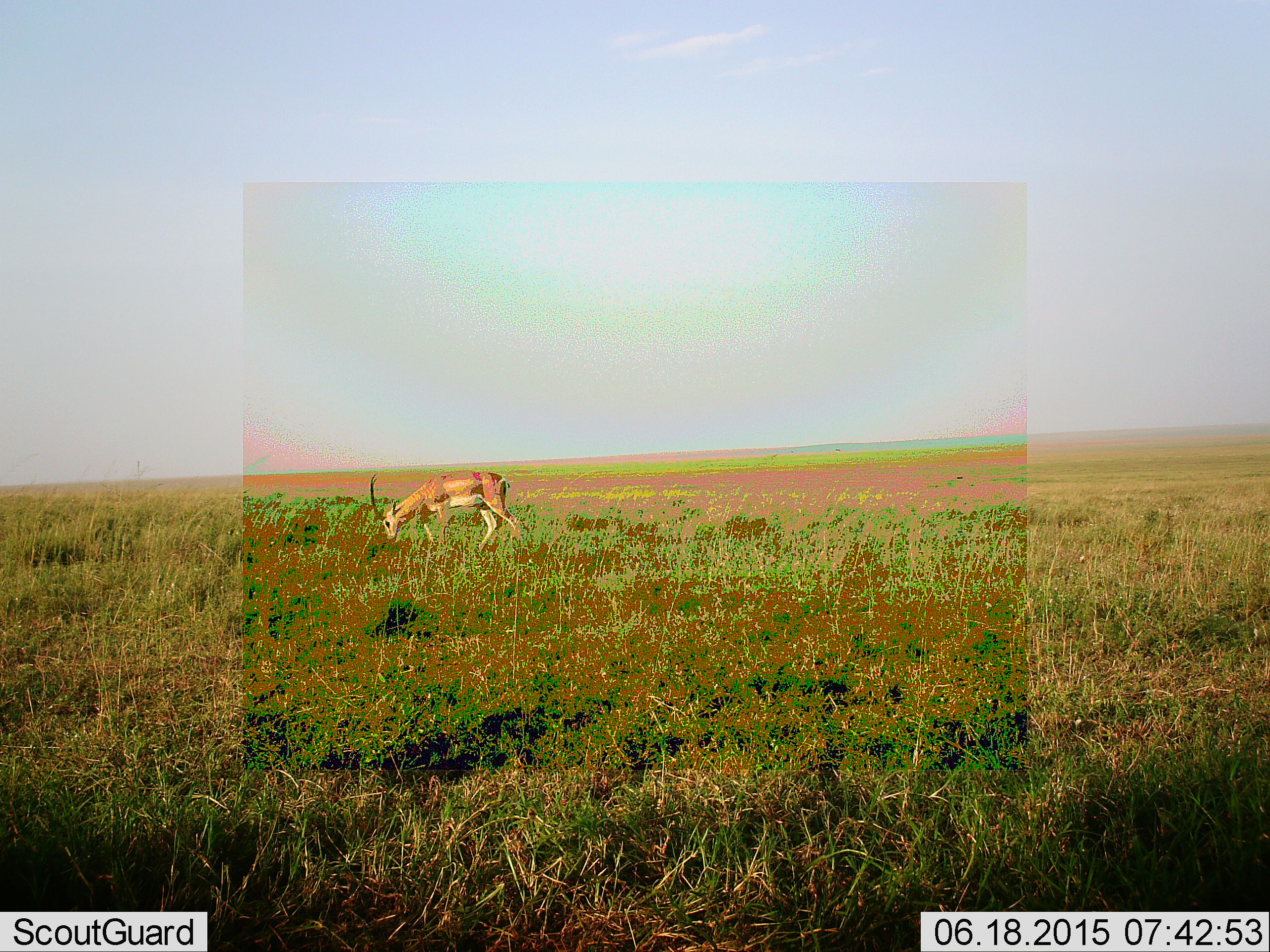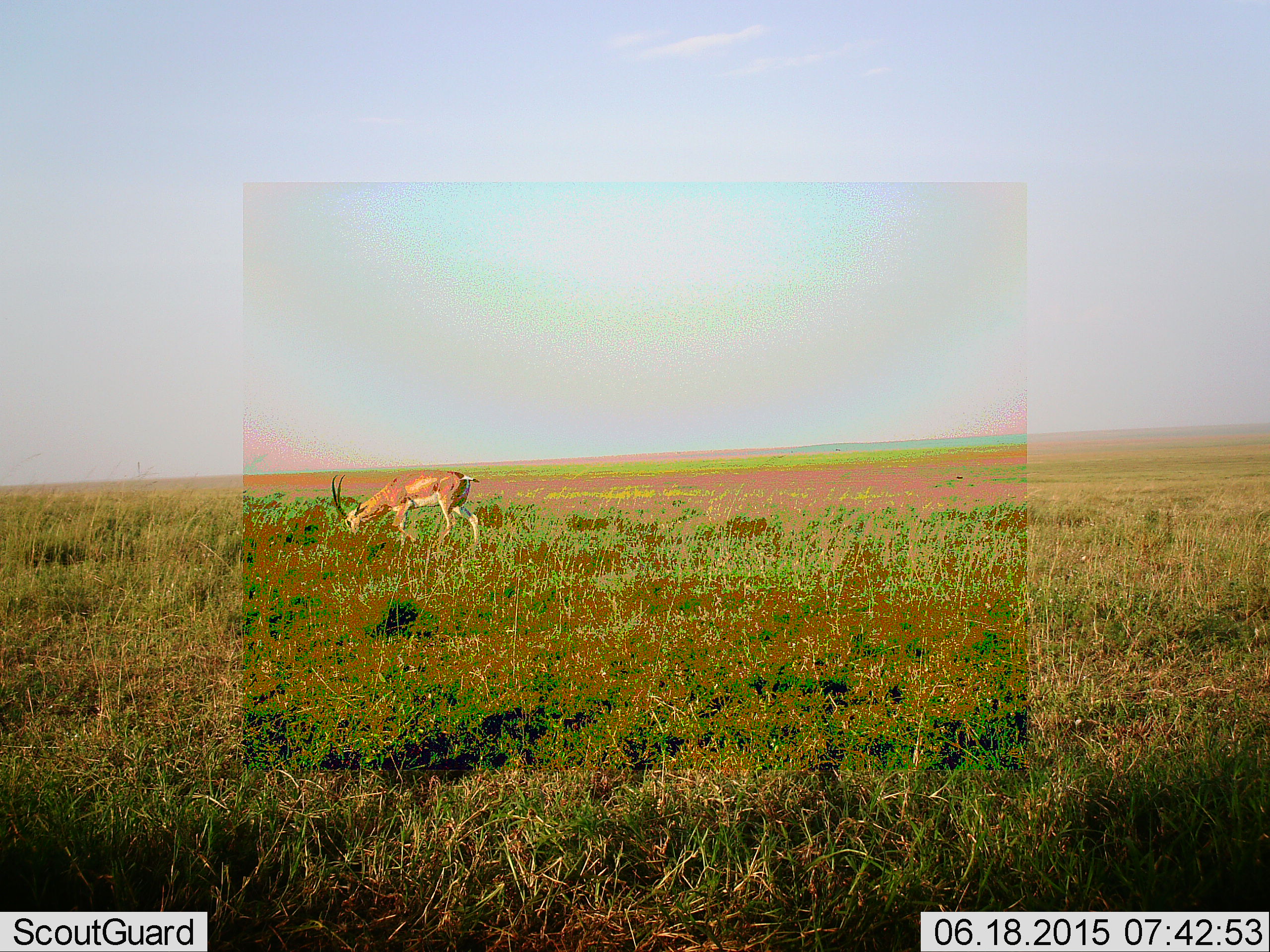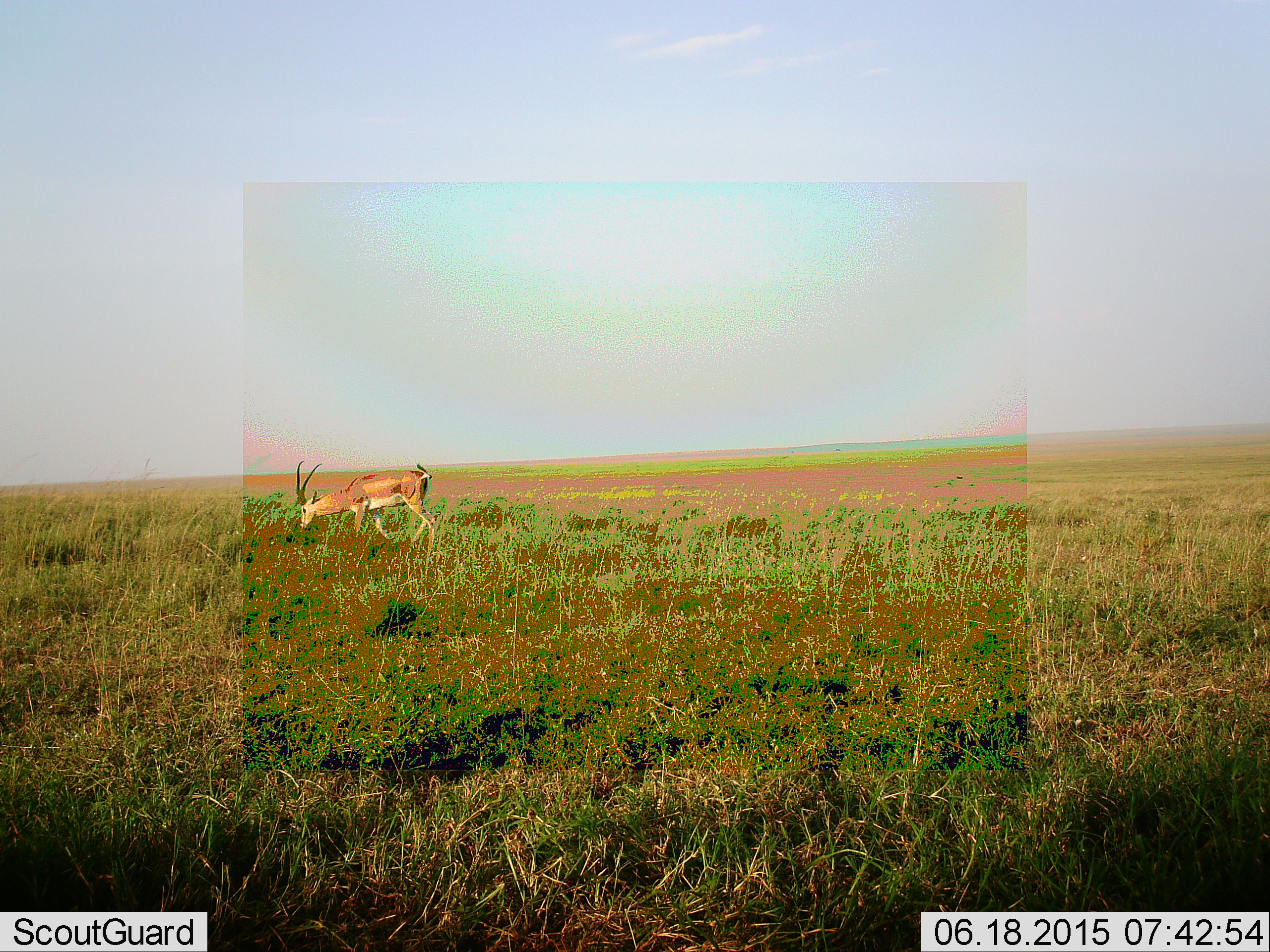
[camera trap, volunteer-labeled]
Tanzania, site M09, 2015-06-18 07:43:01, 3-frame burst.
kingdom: Animalia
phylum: Chordata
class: Mammalia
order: Artiodactyla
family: Bovidae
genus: Nanger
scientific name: Nanger granti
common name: grant's gazelle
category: gazellegrants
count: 1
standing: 0%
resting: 0%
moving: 40%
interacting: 0%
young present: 0%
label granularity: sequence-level